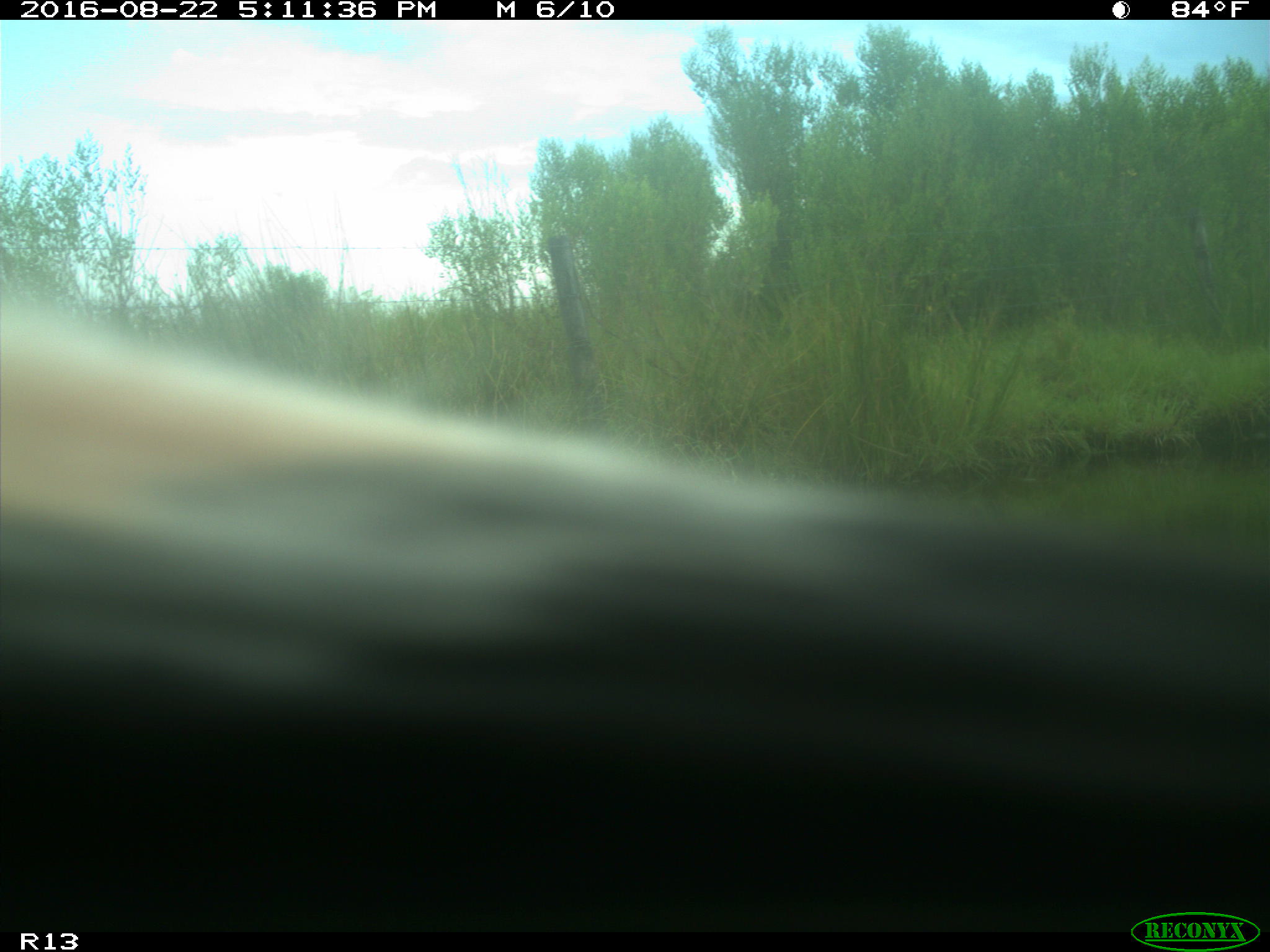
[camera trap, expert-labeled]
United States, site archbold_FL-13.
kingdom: Animalia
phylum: Chordata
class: Mammalia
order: Artiodactyla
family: Bovidae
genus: Bos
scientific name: Bos taurus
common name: domestic cow